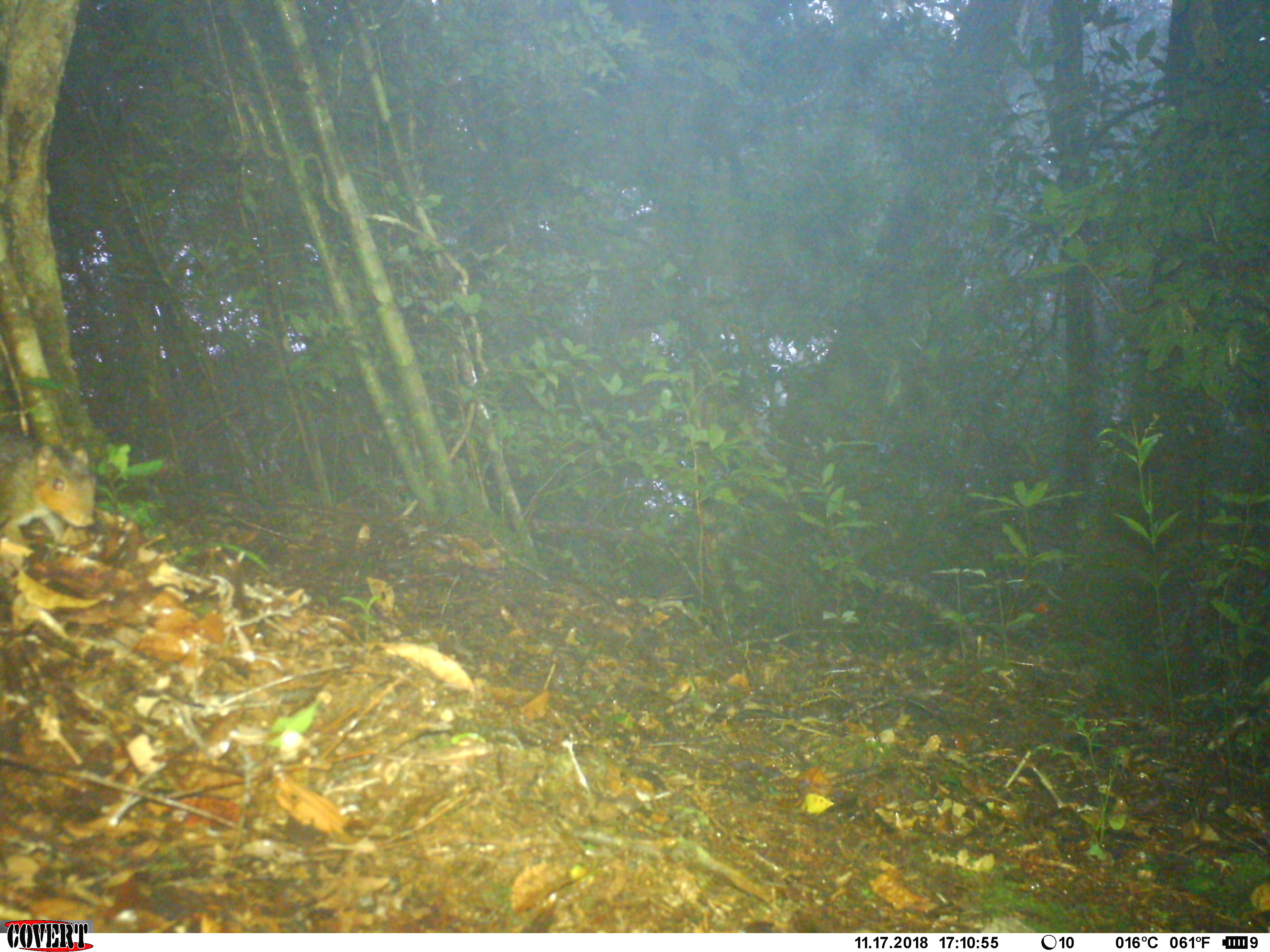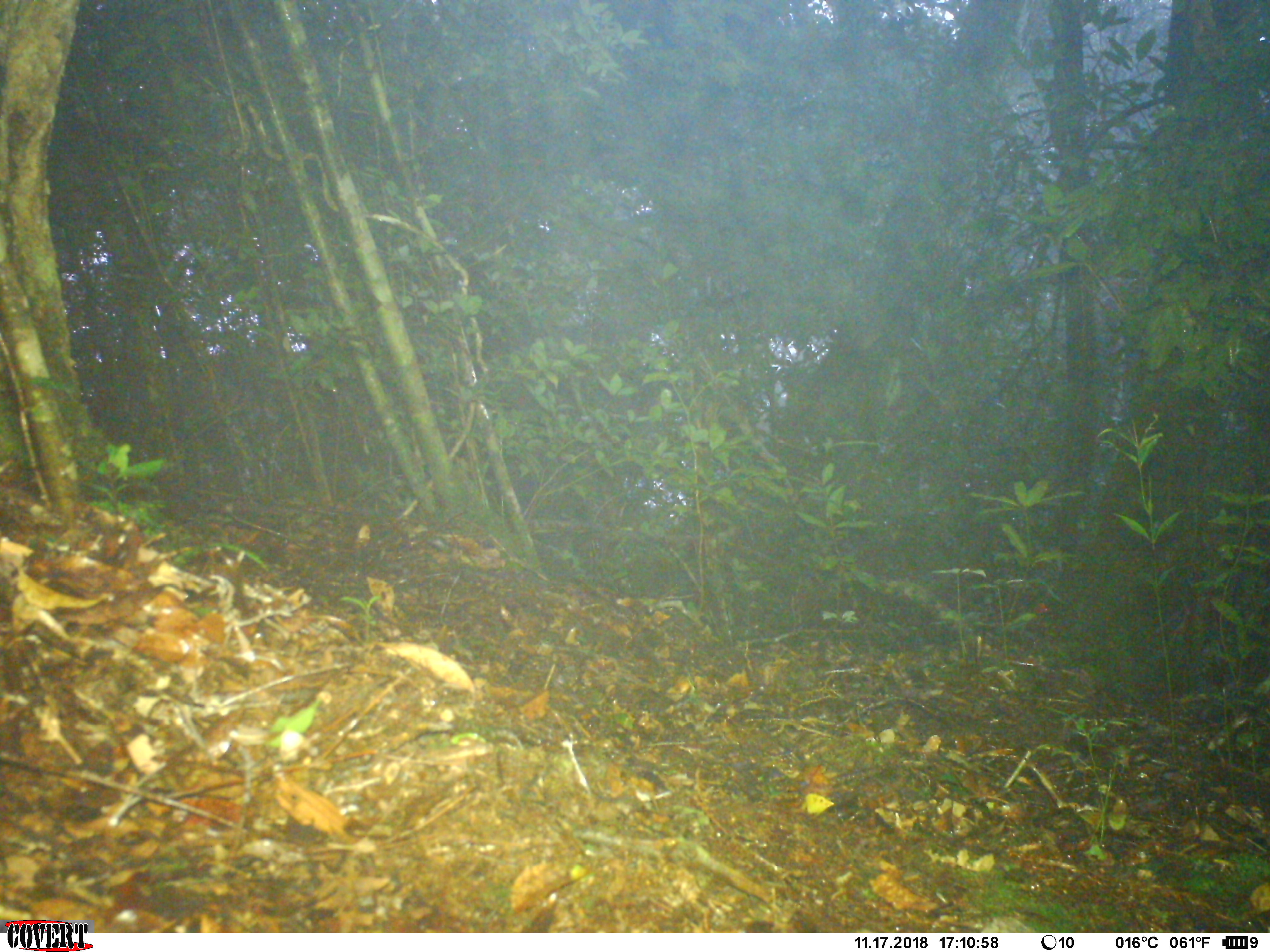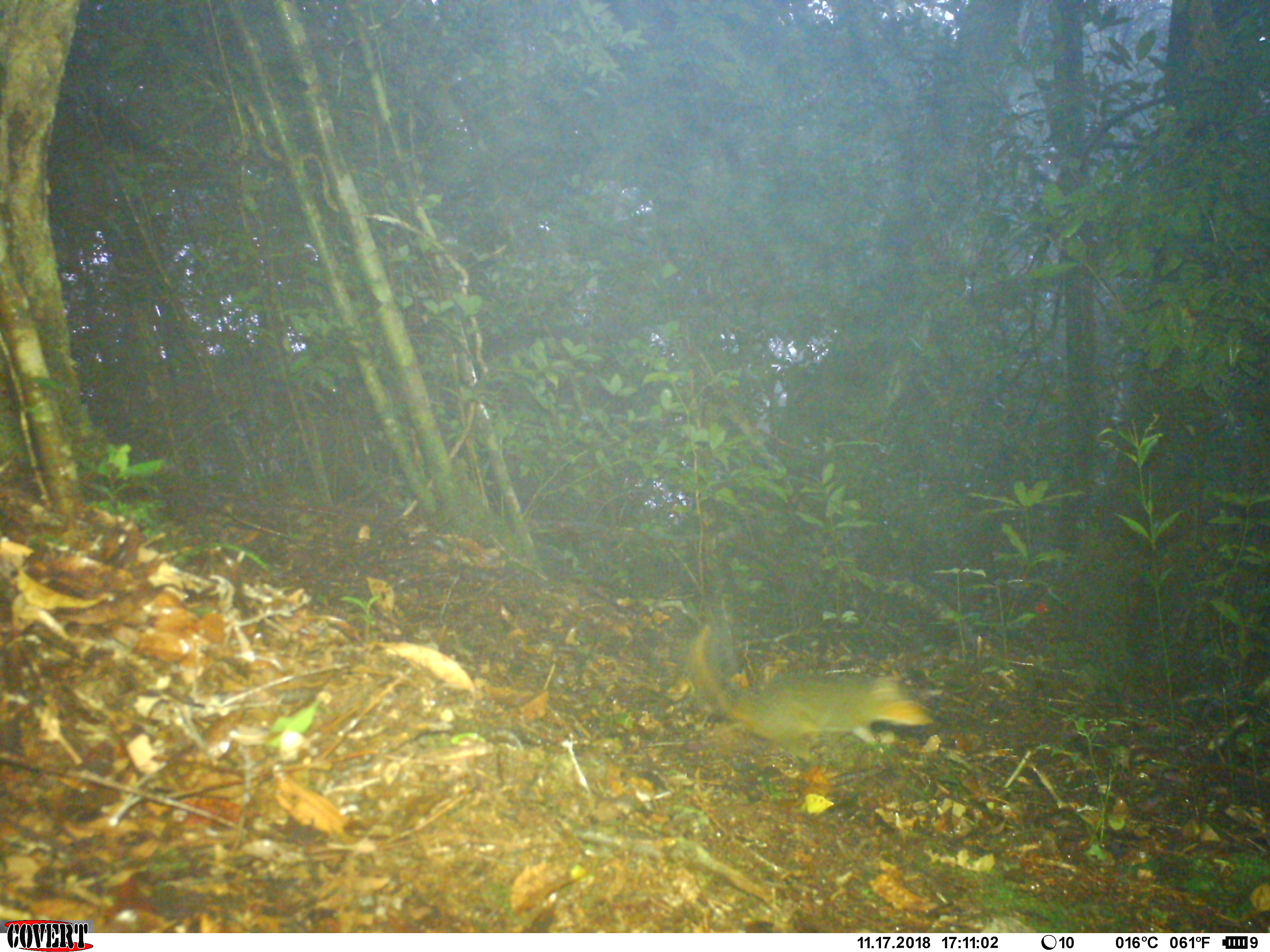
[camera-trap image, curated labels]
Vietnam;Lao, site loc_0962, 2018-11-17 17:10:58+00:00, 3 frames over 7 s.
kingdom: Animalia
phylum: Chordata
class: Mammalia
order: Rodentia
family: Sciuridae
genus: Dremomys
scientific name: Dremomys rufigenis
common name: red-cheeked squirrel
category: red cheeked squirrel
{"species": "red cheeked squirrel (red-cheeked squirrel) (Dremomys rufigenis)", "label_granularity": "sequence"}